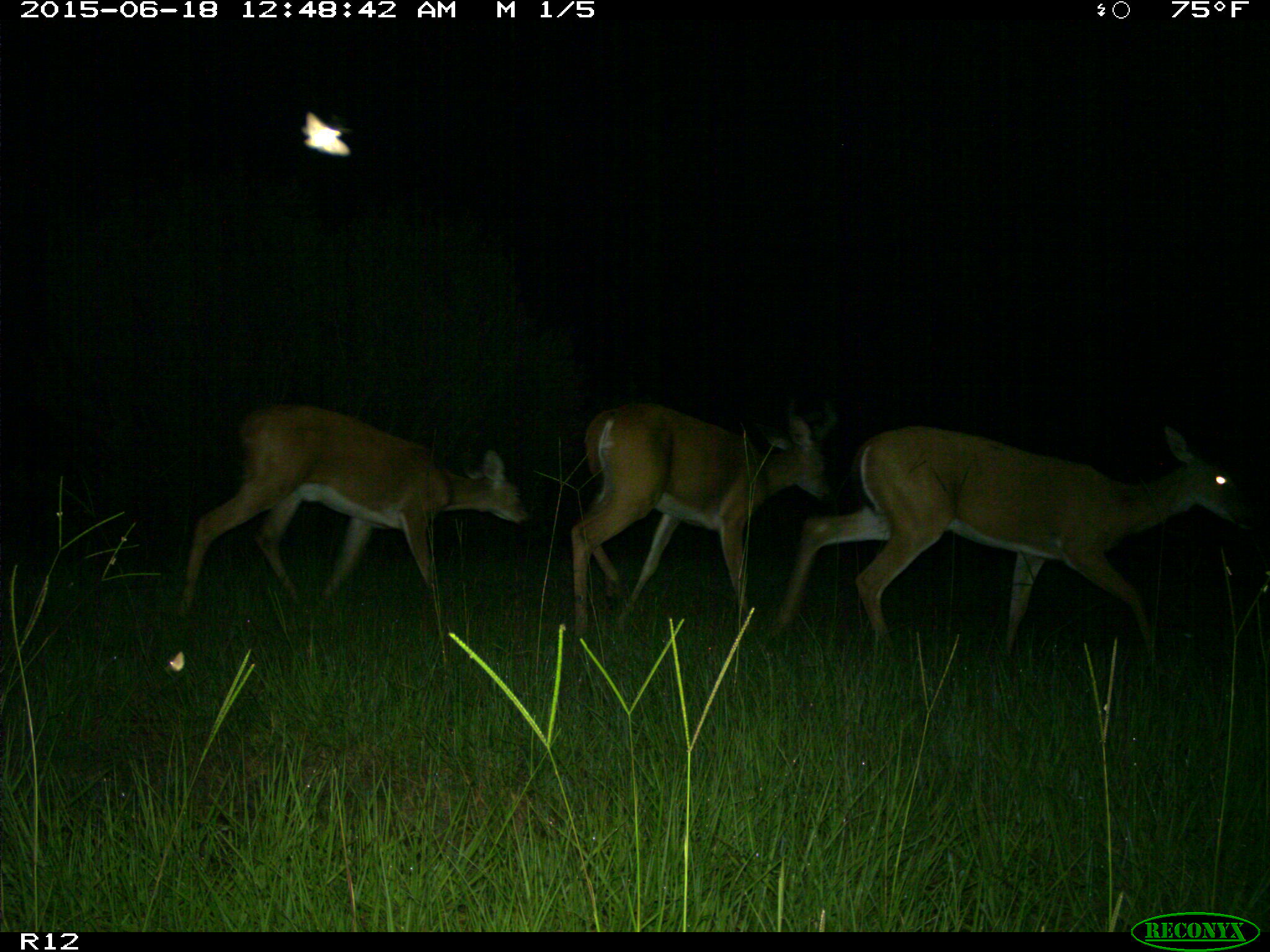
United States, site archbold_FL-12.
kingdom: Animalia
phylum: Chordata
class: Mammalia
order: Artiodactyla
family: Cervidae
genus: Odocoileus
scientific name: Odocoileus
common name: deer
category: unidentified deer